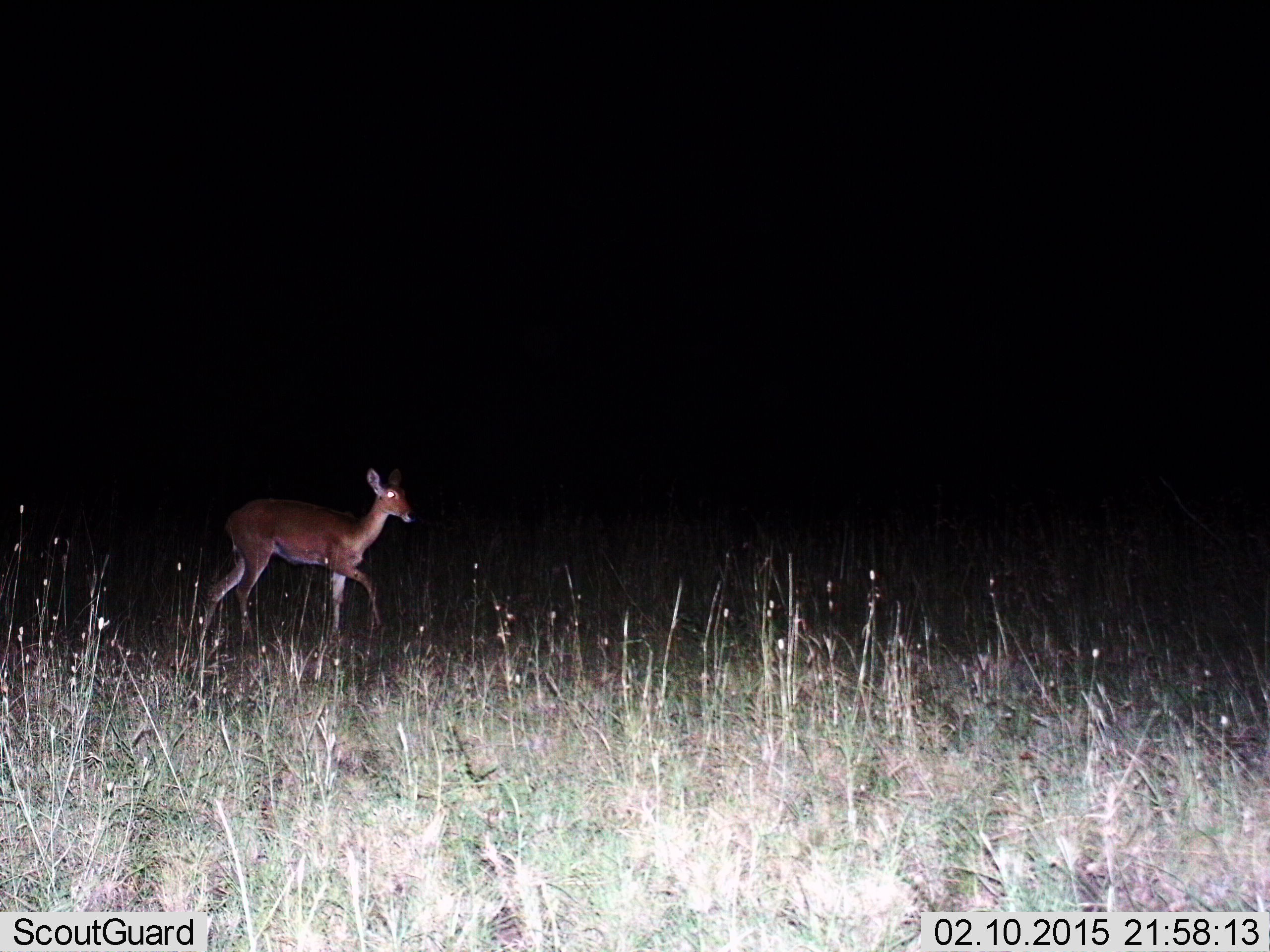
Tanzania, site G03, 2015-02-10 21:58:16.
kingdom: Animalia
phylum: Chordata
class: Mammalia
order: Artiodactyla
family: Bovidae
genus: Redunca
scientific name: Redunca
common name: reedbuck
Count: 1.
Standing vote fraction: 40%.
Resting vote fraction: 0%.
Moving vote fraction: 60%.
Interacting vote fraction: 0%.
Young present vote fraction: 0%.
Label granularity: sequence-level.